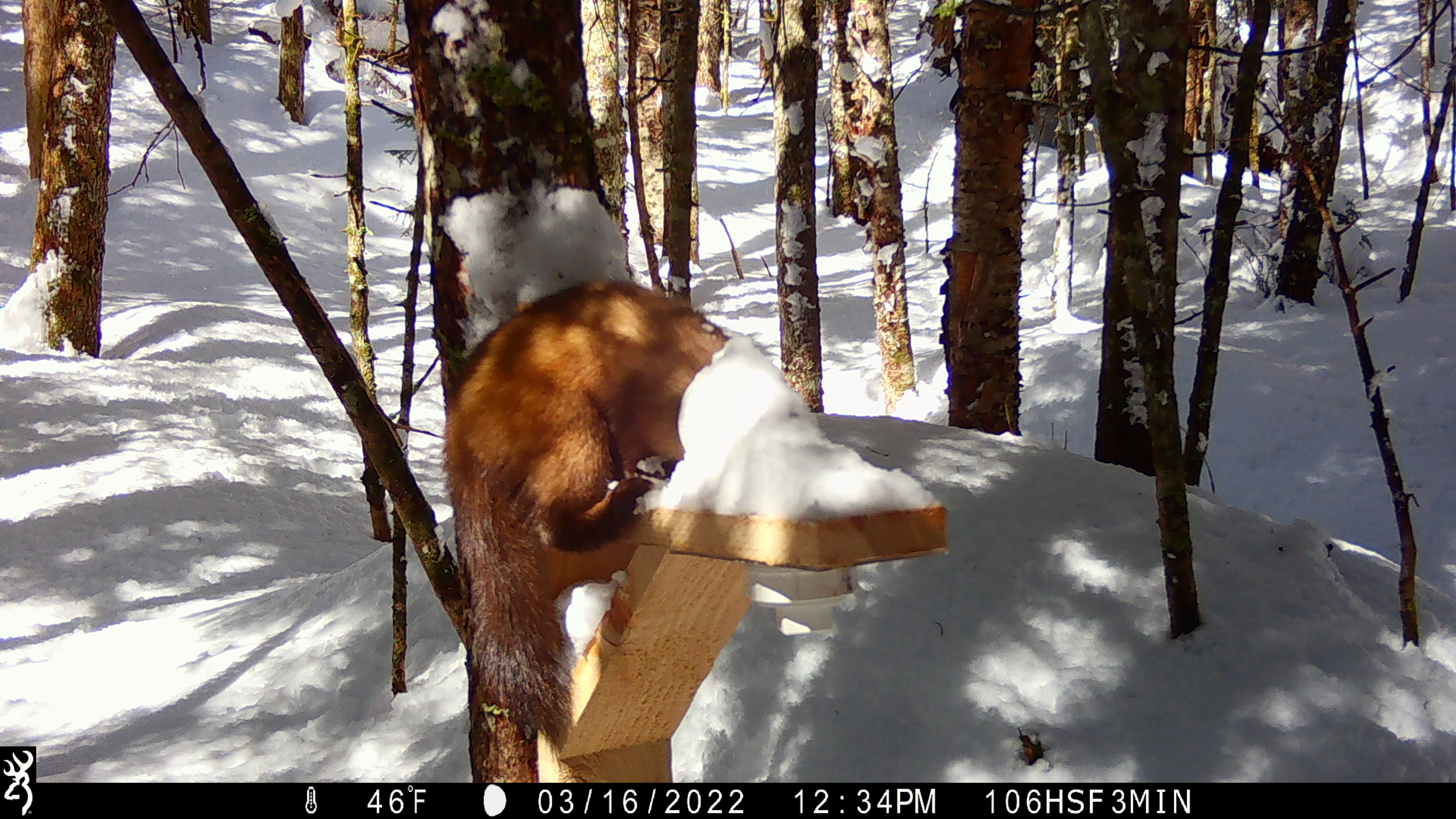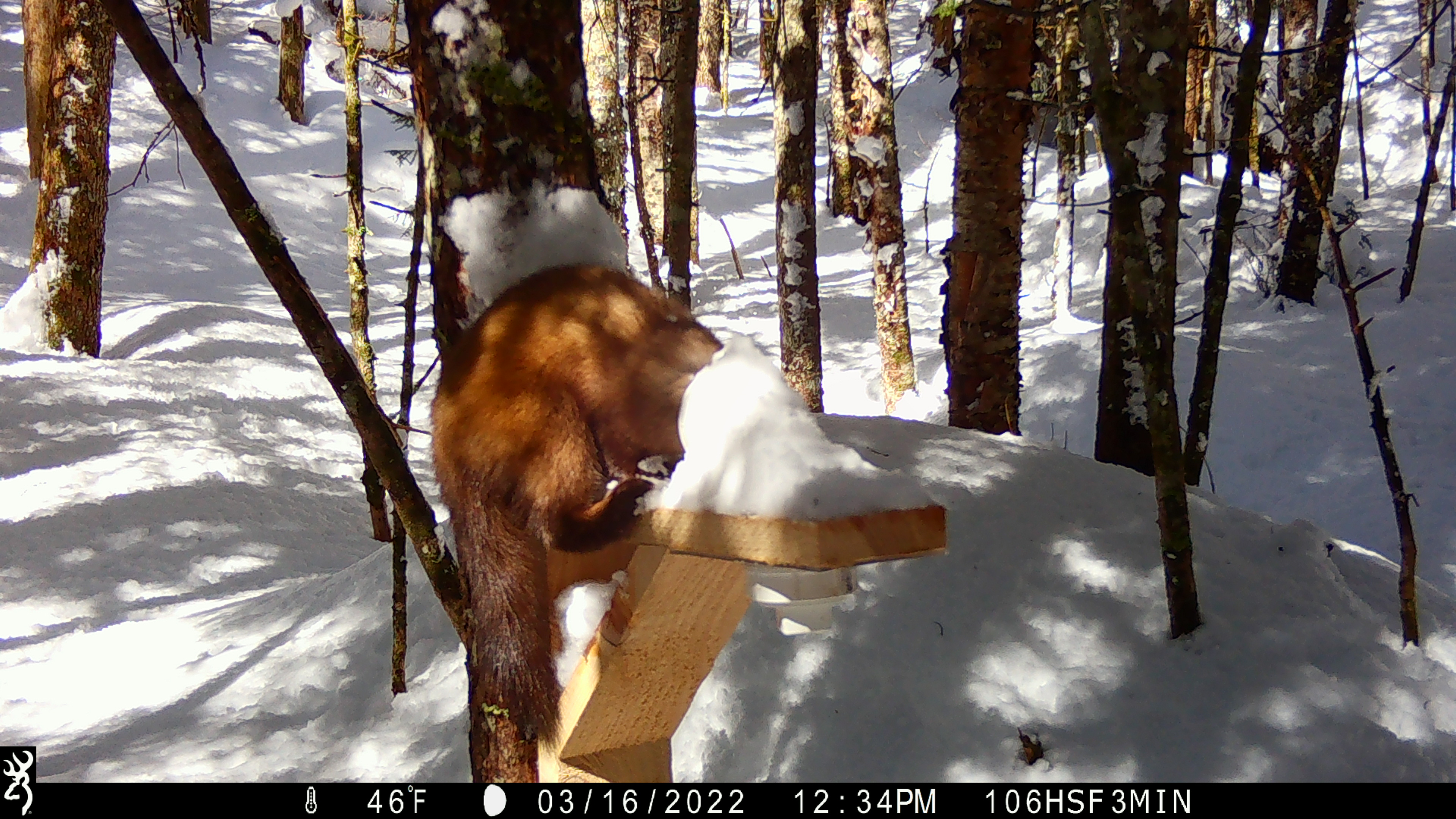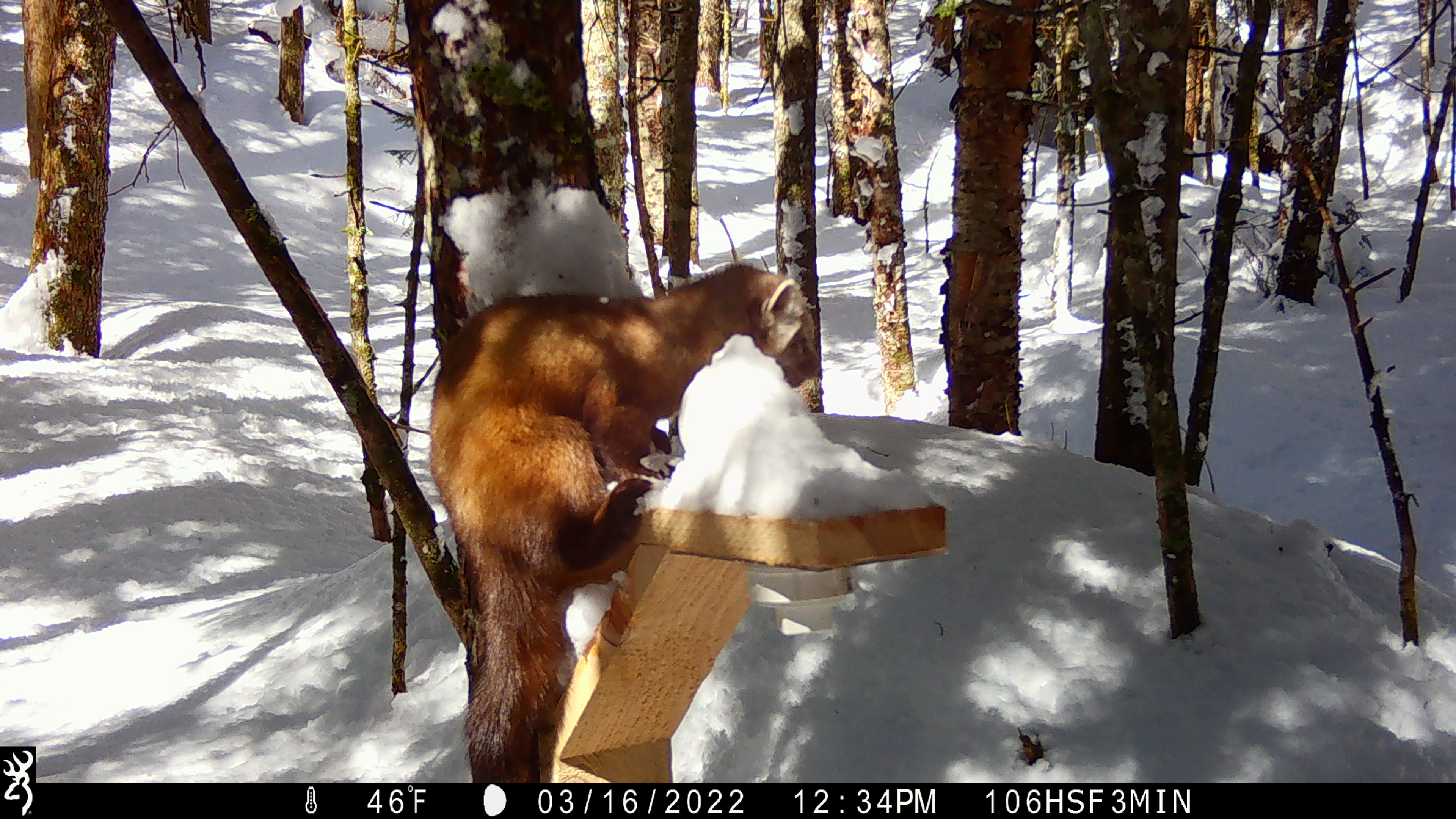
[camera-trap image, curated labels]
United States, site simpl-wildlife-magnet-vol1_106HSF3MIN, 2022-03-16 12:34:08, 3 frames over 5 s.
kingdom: Animalia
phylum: Chordata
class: Mammalia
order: Carnivora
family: Mustelidae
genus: Martes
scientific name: Martes americana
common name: american marten